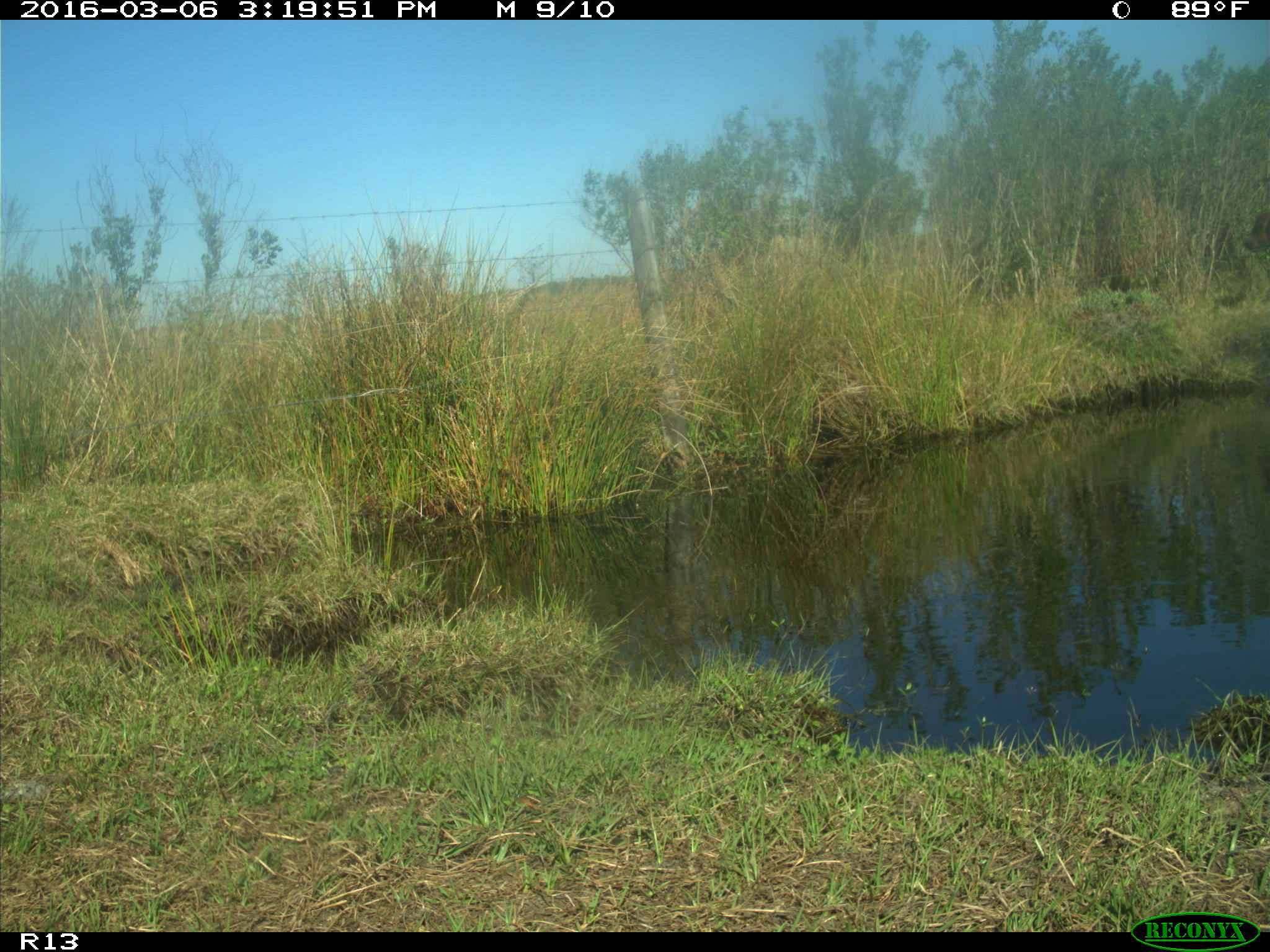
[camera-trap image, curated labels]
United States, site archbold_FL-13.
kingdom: Animalia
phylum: Chordata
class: Mammalia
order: Artiodactyla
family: Bovidae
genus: Bos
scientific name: Bos taurus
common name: domestic cow